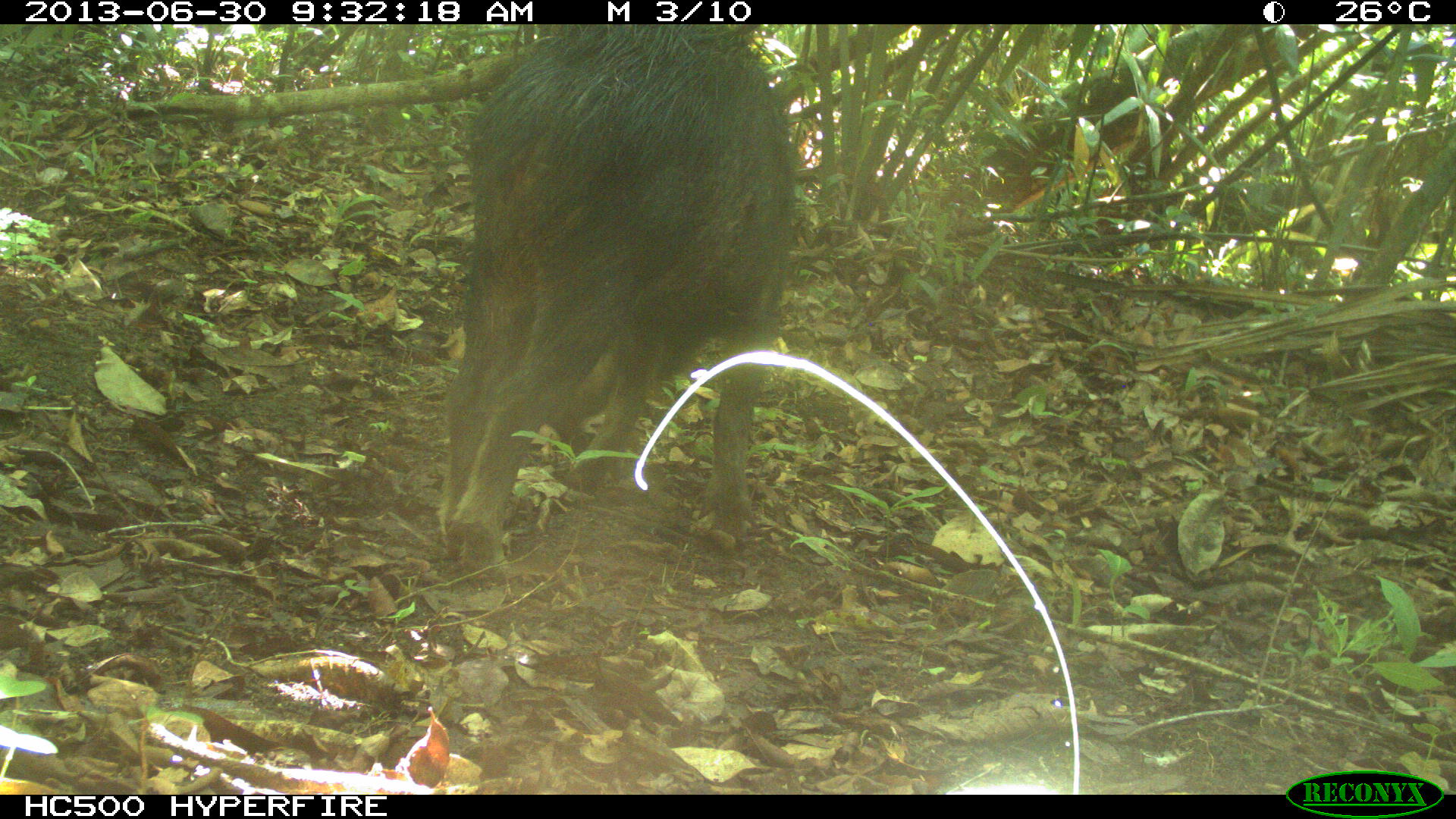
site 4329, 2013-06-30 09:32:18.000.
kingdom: Animalia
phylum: Chordata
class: Mammalia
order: Artiodactyla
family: Tayassuidae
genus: Tayassu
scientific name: Tayassu pecari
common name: white-lipped peccary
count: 3